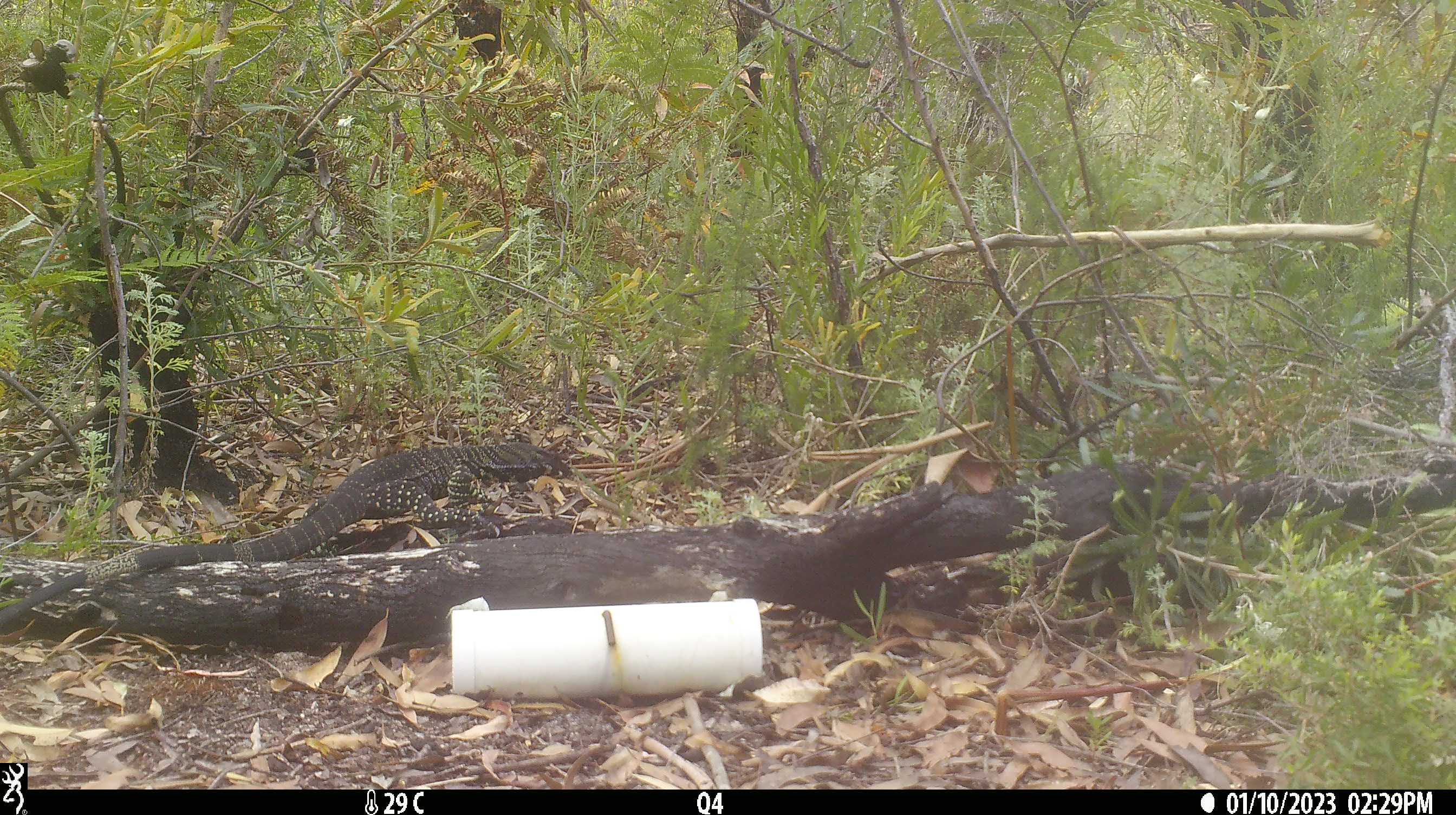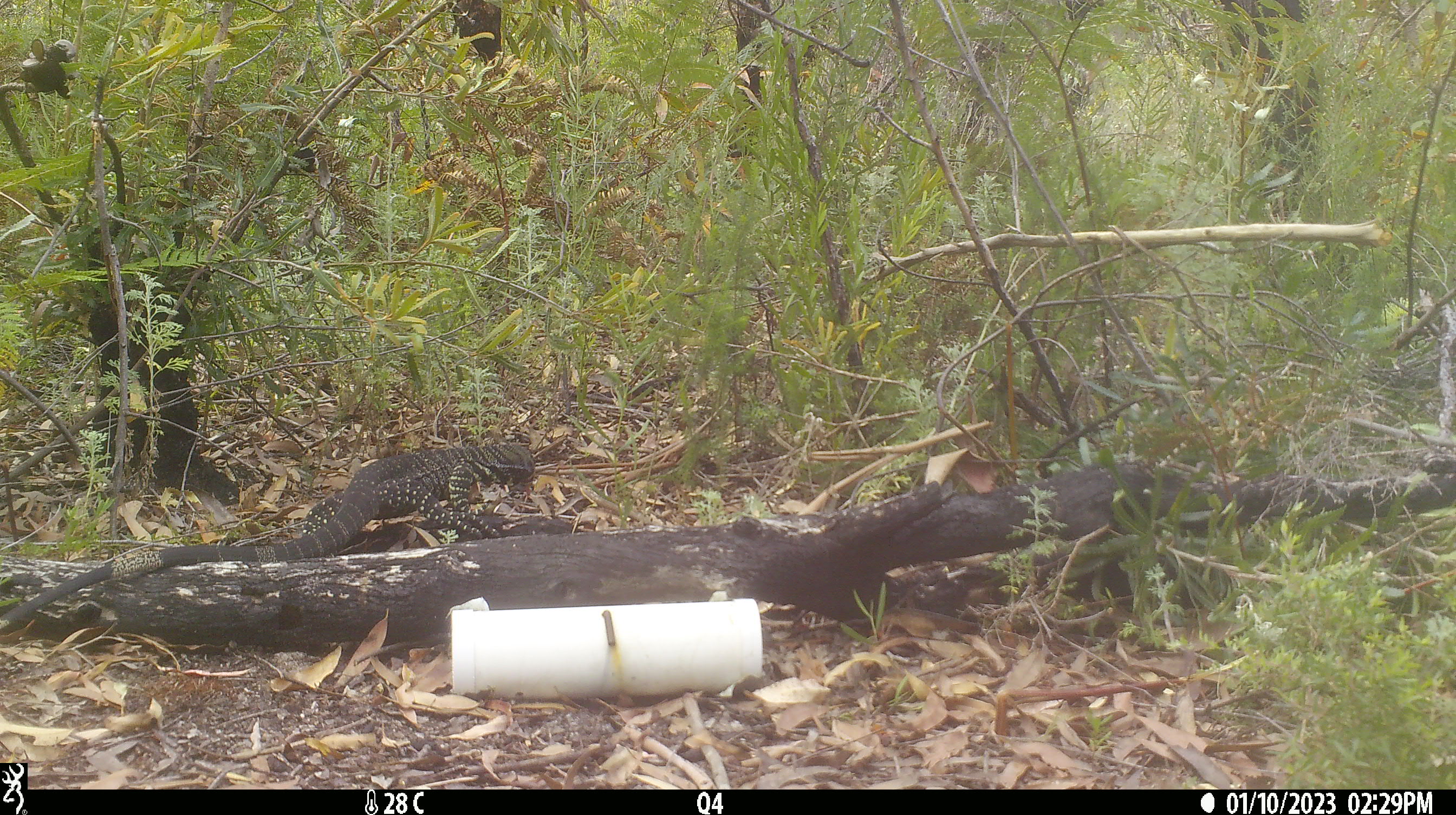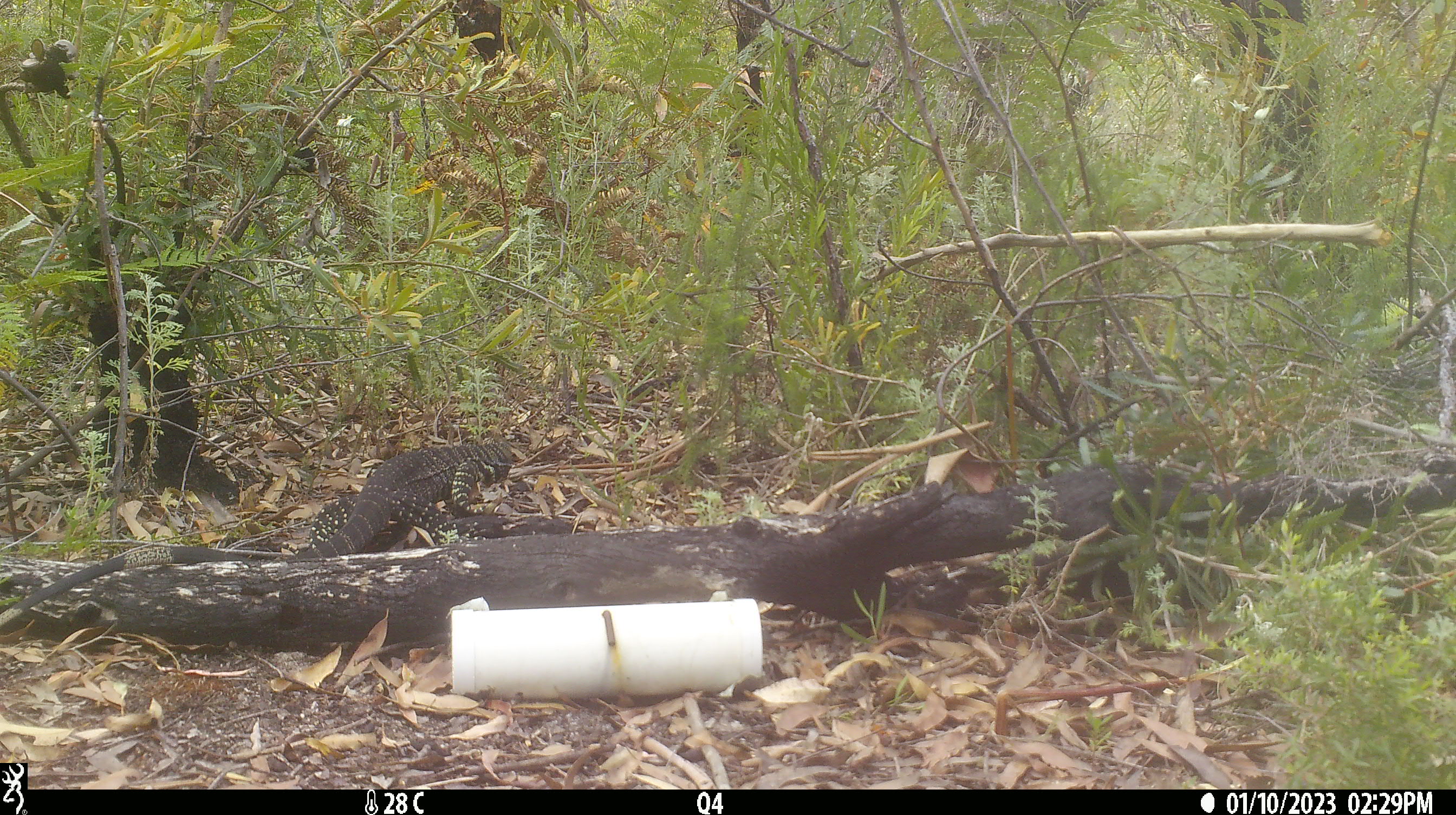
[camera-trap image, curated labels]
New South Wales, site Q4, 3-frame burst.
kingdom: Animalia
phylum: Chordata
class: Reptilia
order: Squamata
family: Varanidae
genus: Varanus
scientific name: Varanus varius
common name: lace monitor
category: goanna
Goanna (lace monitor) (Varanus varius).